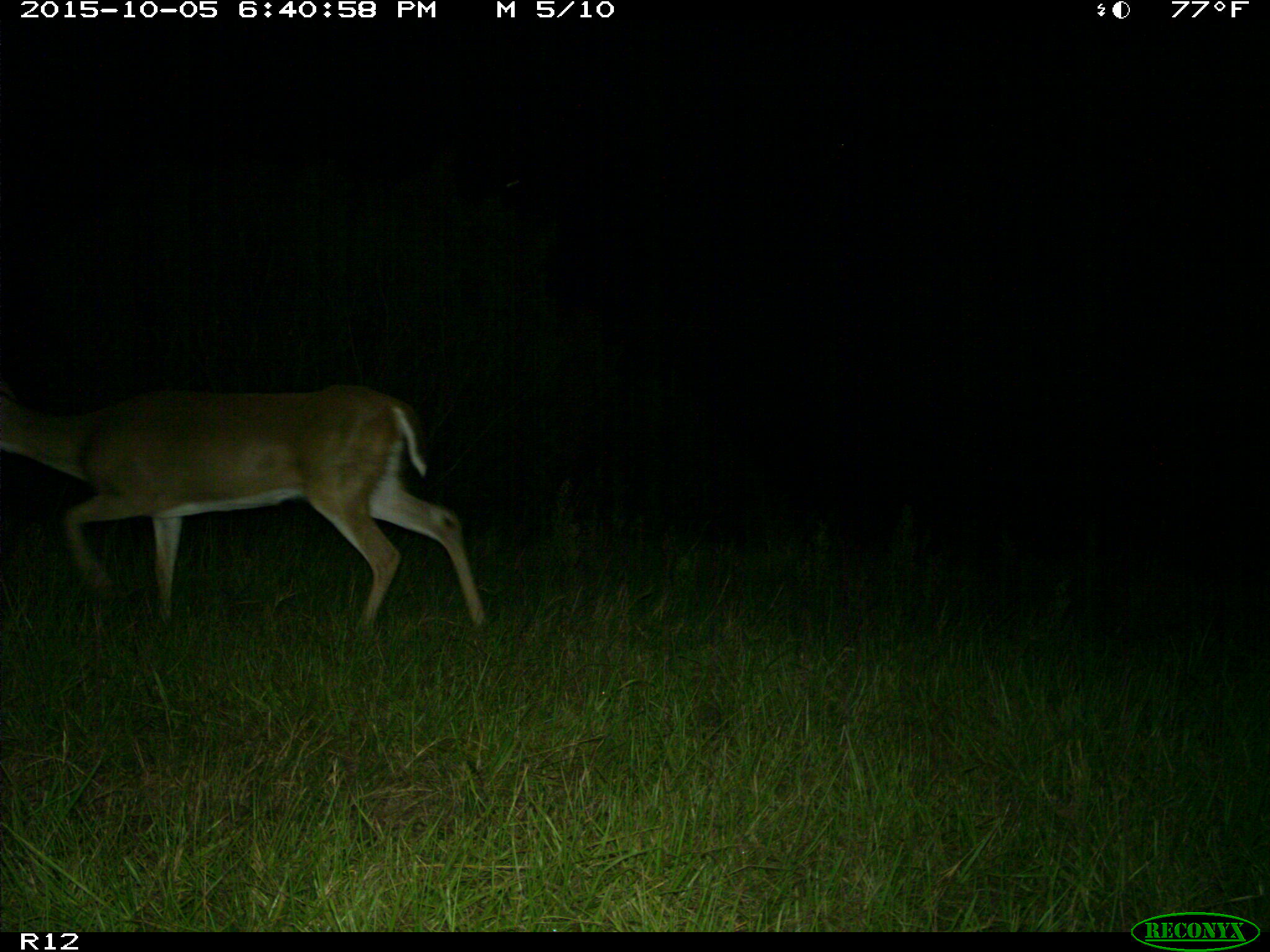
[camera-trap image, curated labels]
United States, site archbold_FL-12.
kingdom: Animalia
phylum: Chordata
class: Mammalia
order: Artiodactyla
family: Cervidae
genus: Odocoileus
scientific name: Odocoileus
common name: deer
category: unidentified deer